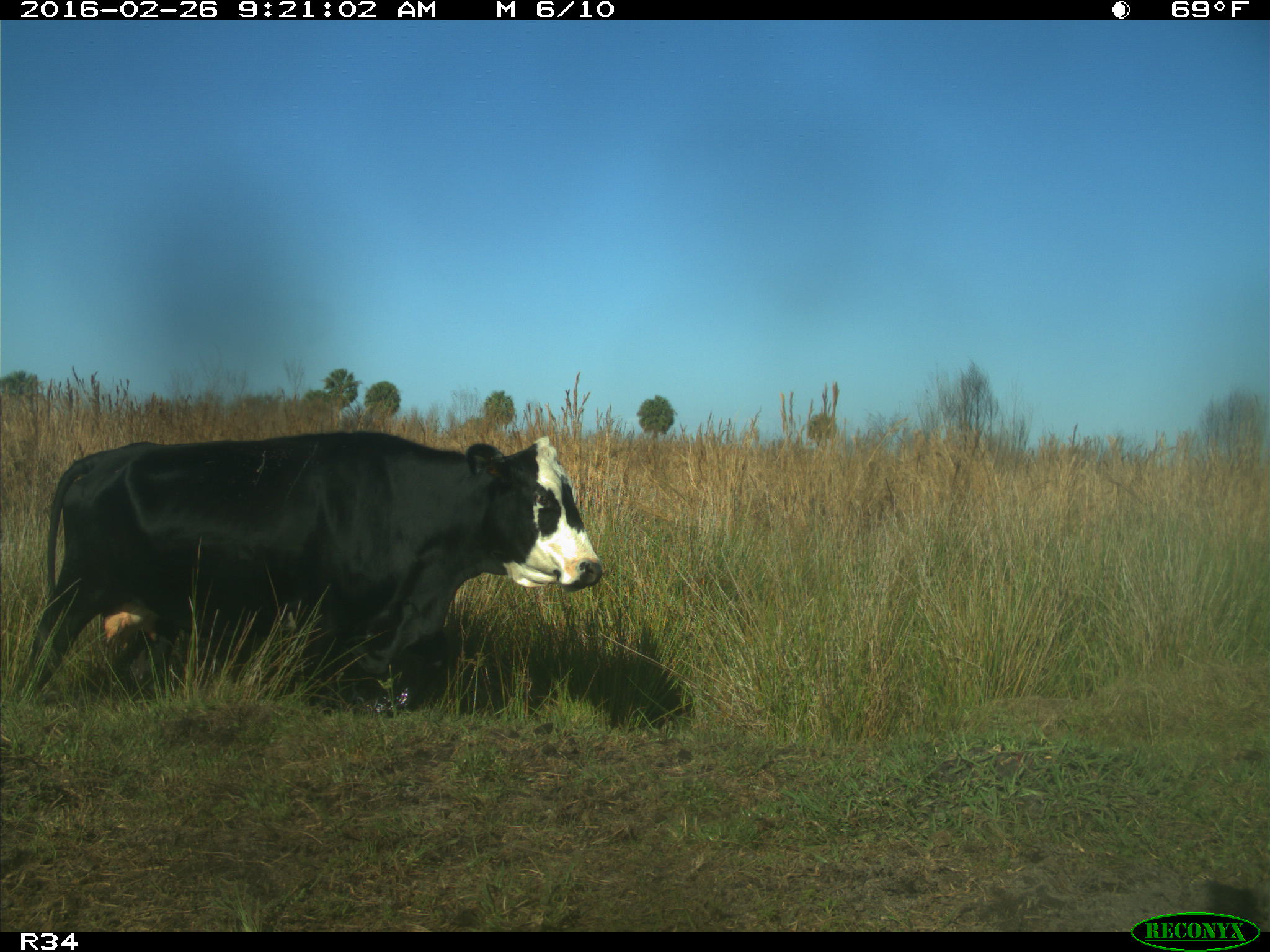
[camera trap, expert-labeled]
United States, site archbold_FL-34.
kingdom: Animalia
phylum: Chordata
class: Mammalia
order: Artiodactyla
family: Bovidae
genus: Bos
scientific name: Bos taurus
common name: domestic cow